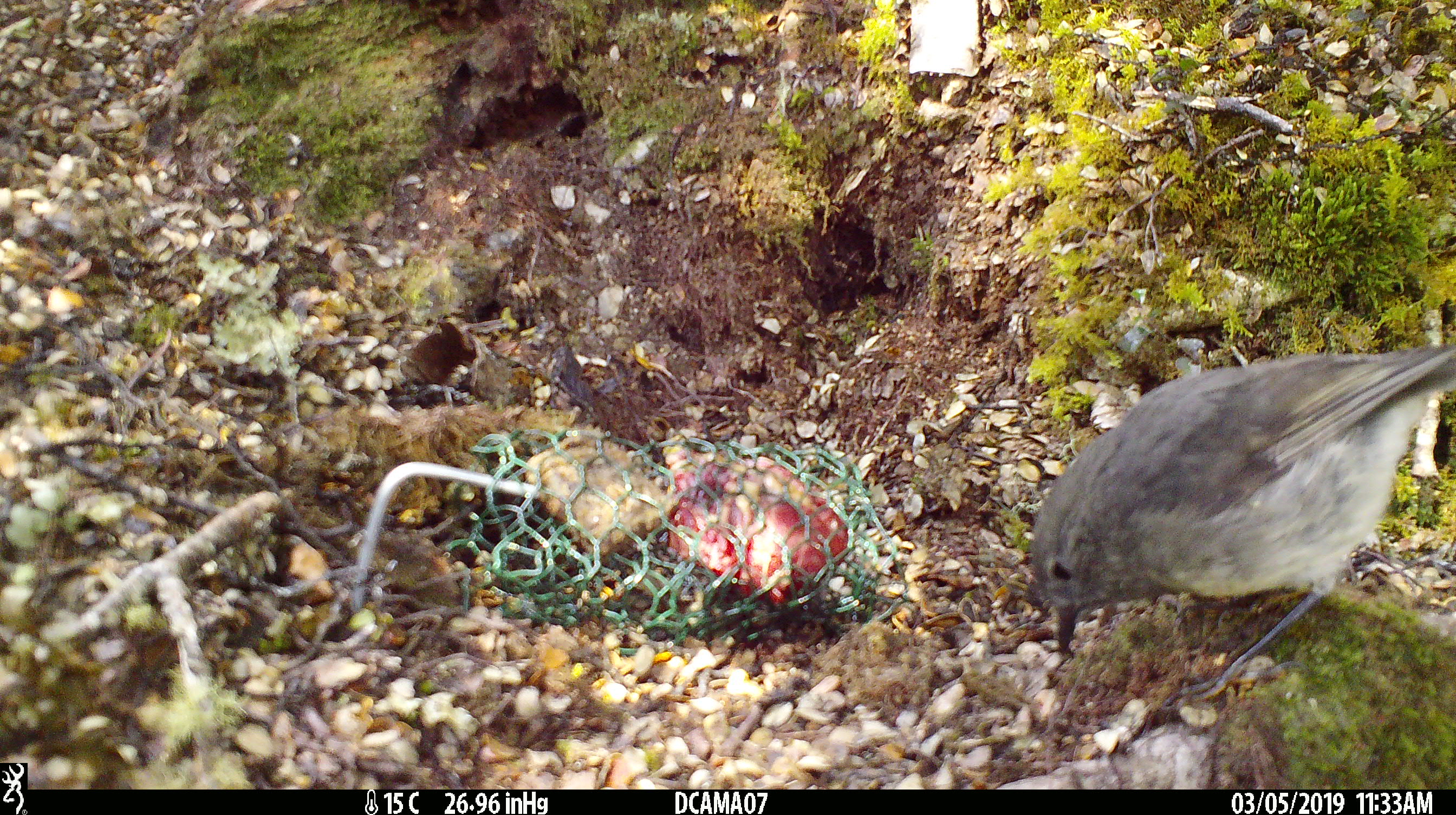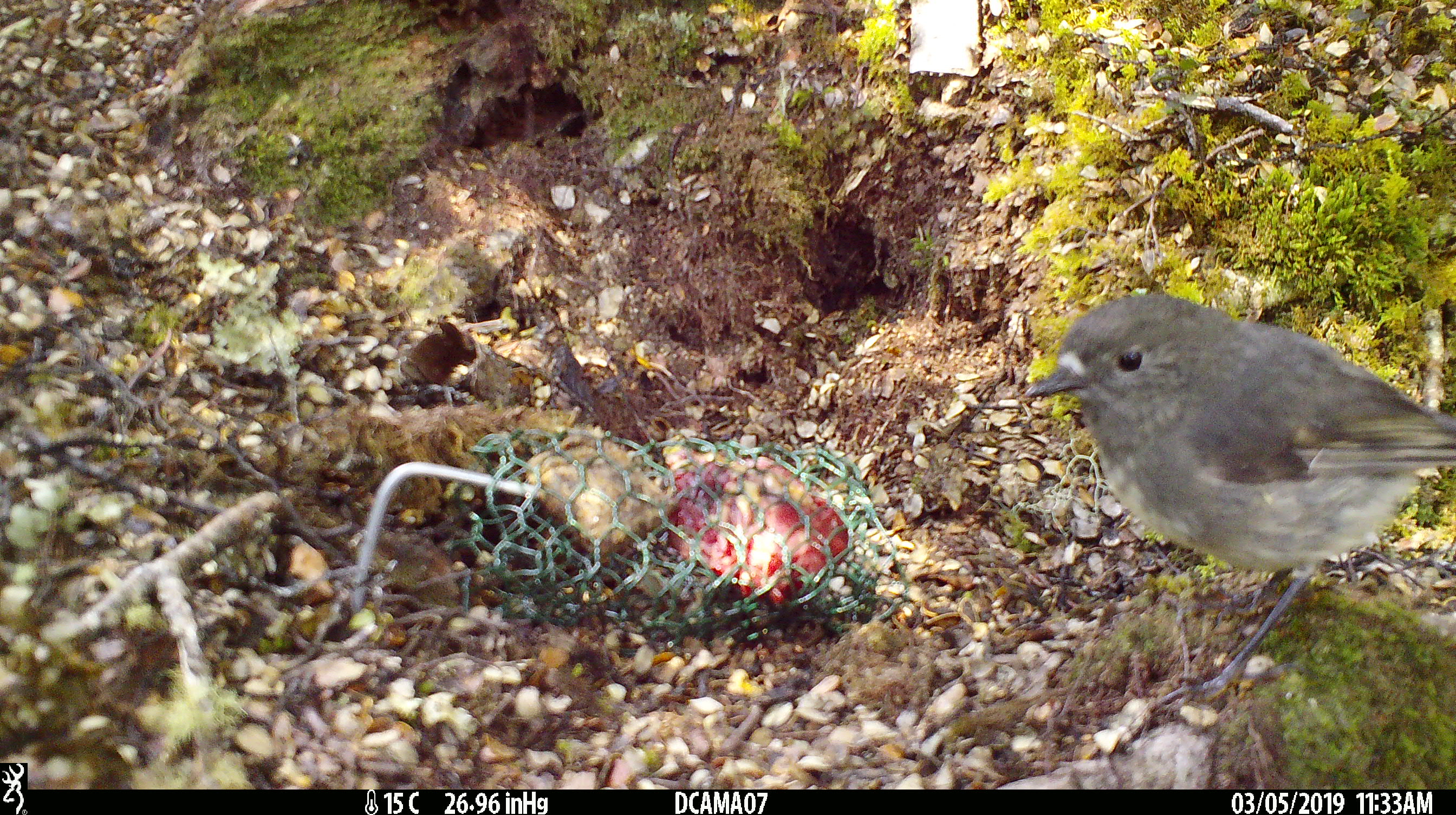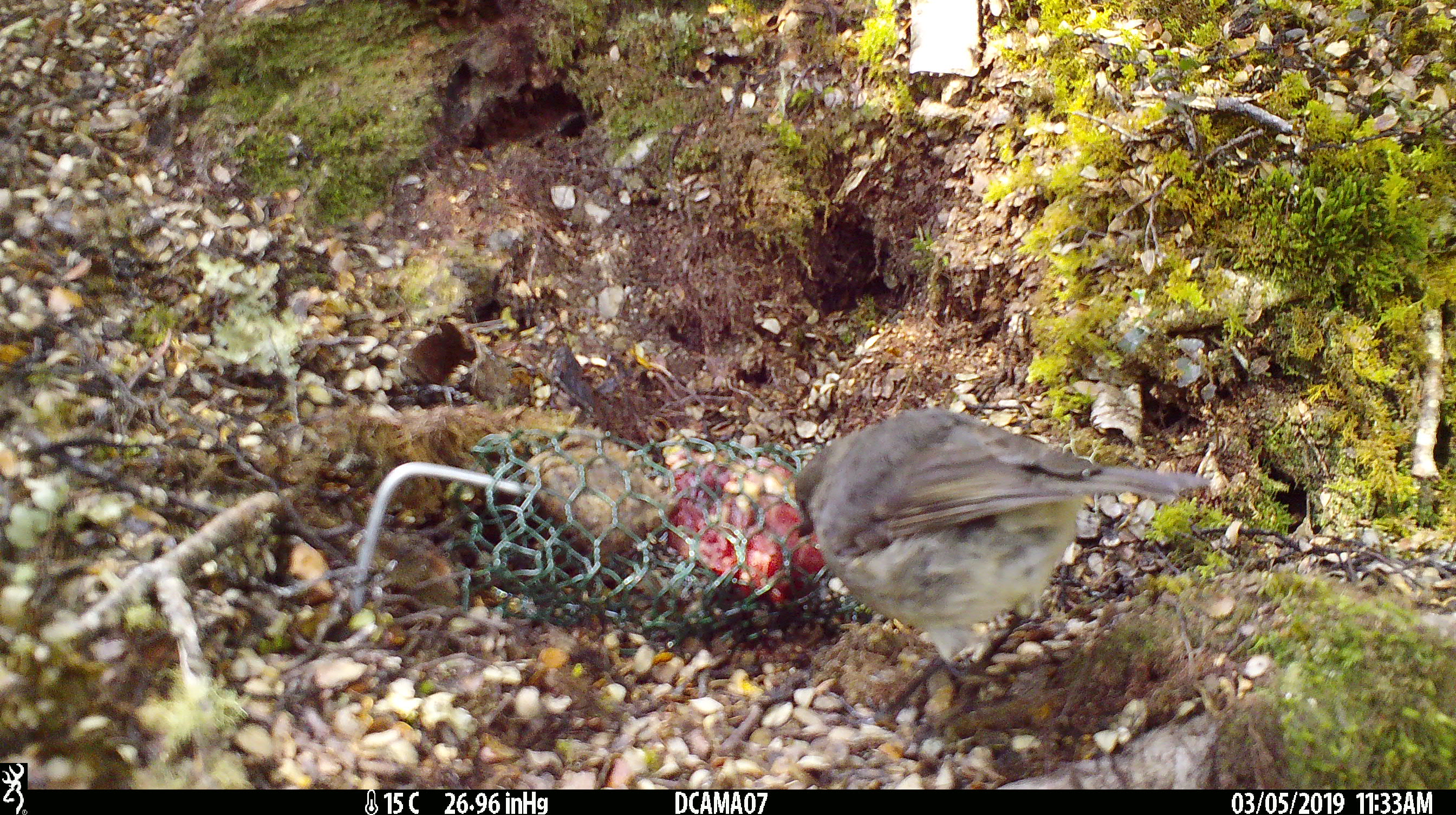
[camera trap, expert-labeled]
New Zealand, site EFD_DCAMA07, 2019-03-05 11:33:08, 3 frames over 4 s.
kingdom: Animalia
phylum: Chordata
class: Aves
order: Passeriformes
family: Petroicidae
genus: Petroica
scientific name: Petroica australis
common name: new zealand robin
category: robin